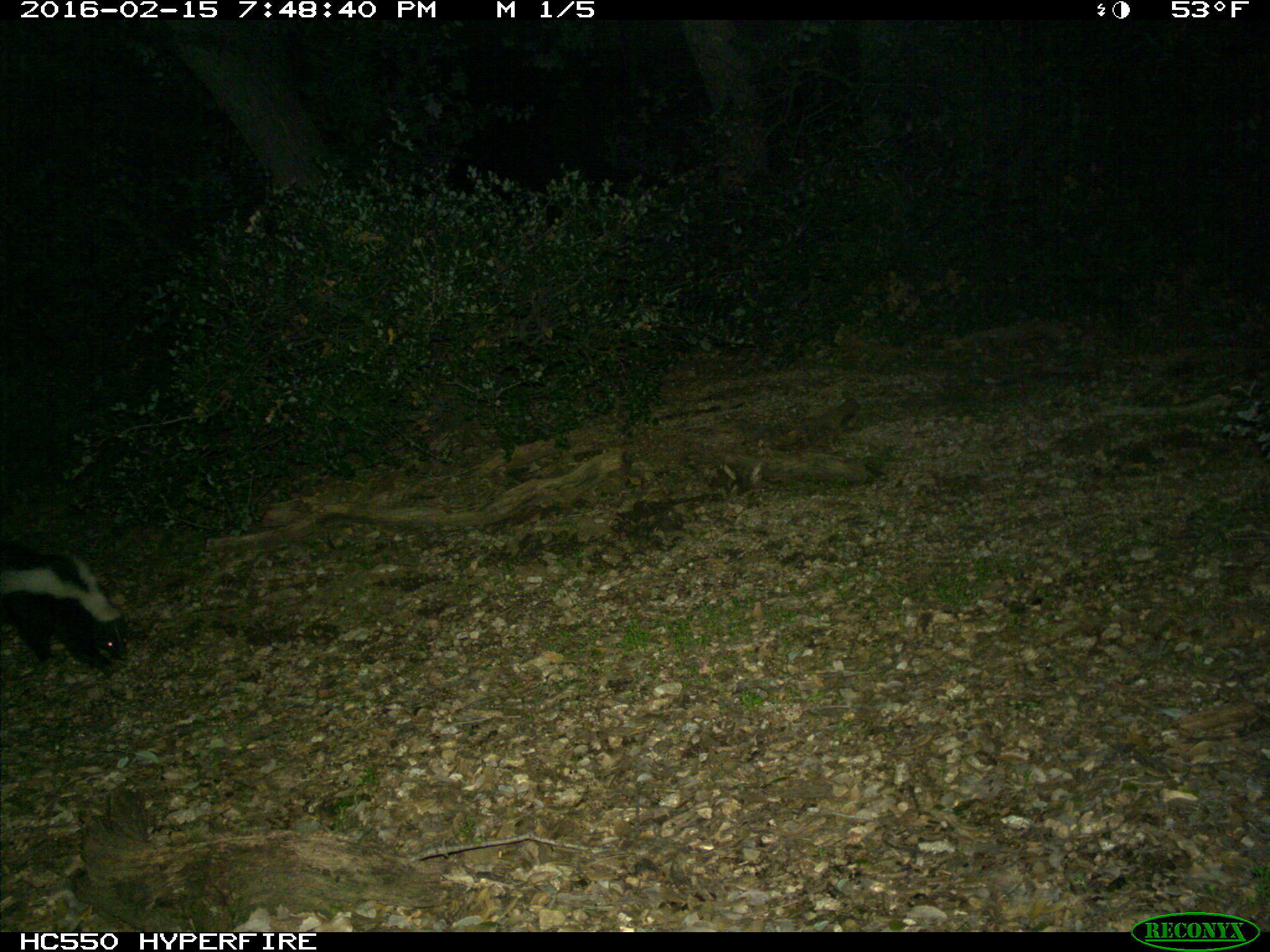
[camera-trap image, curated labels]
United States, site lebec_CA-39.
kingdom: Animalia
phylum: Chordata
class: Mammalia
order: Carnivora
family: Mephitidae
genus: Mephitis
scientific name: Mephitis mephitis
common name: striped skunk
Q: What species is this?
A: Mephitis mephitis (striped skunk).